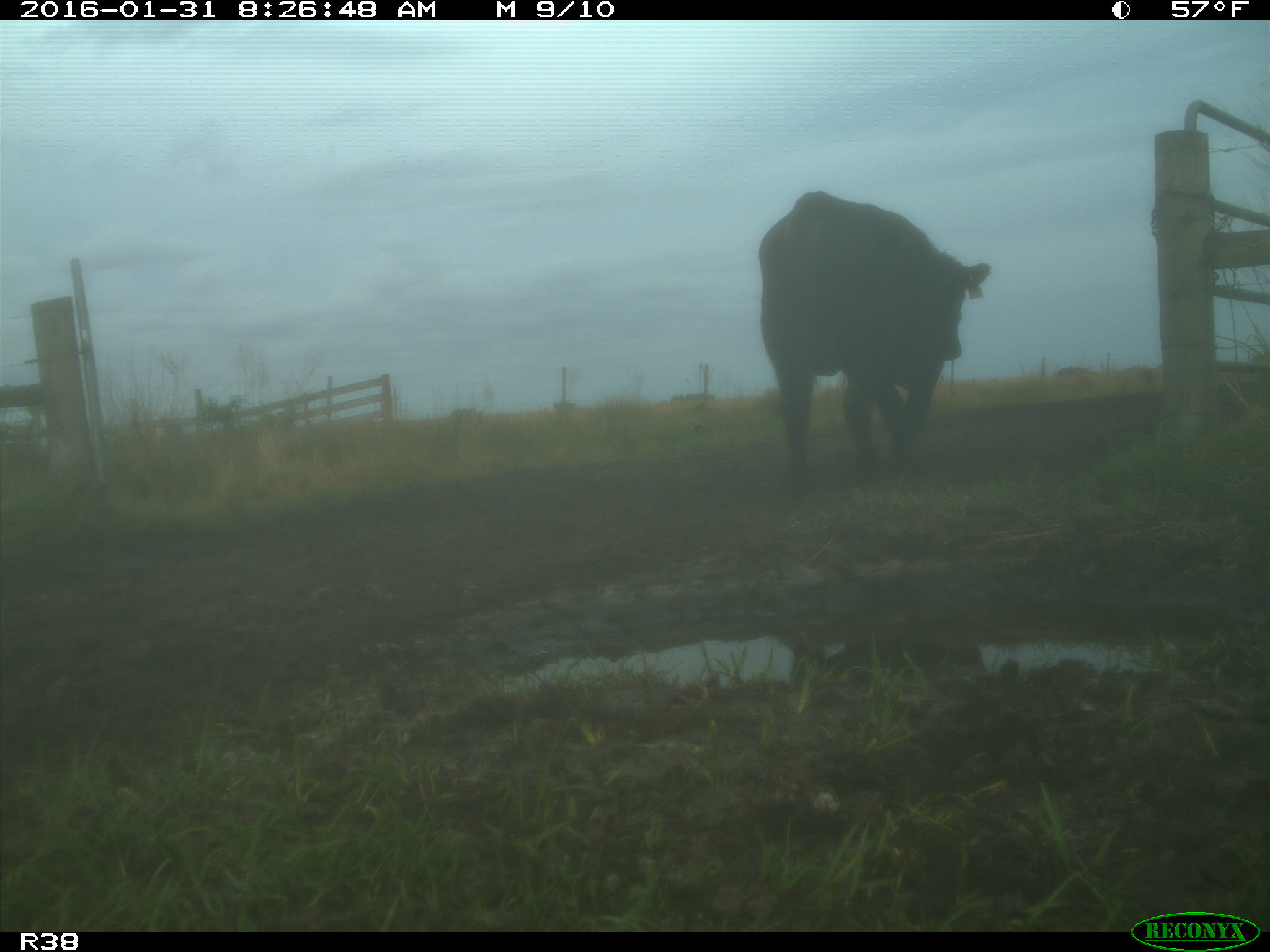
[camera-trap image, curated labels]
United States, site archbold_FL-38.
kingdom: Animalia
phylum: Chordata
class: Mammalia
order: Artiodactyla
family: Bovidae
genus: Bos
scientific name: Bos taurus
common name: domestic cow